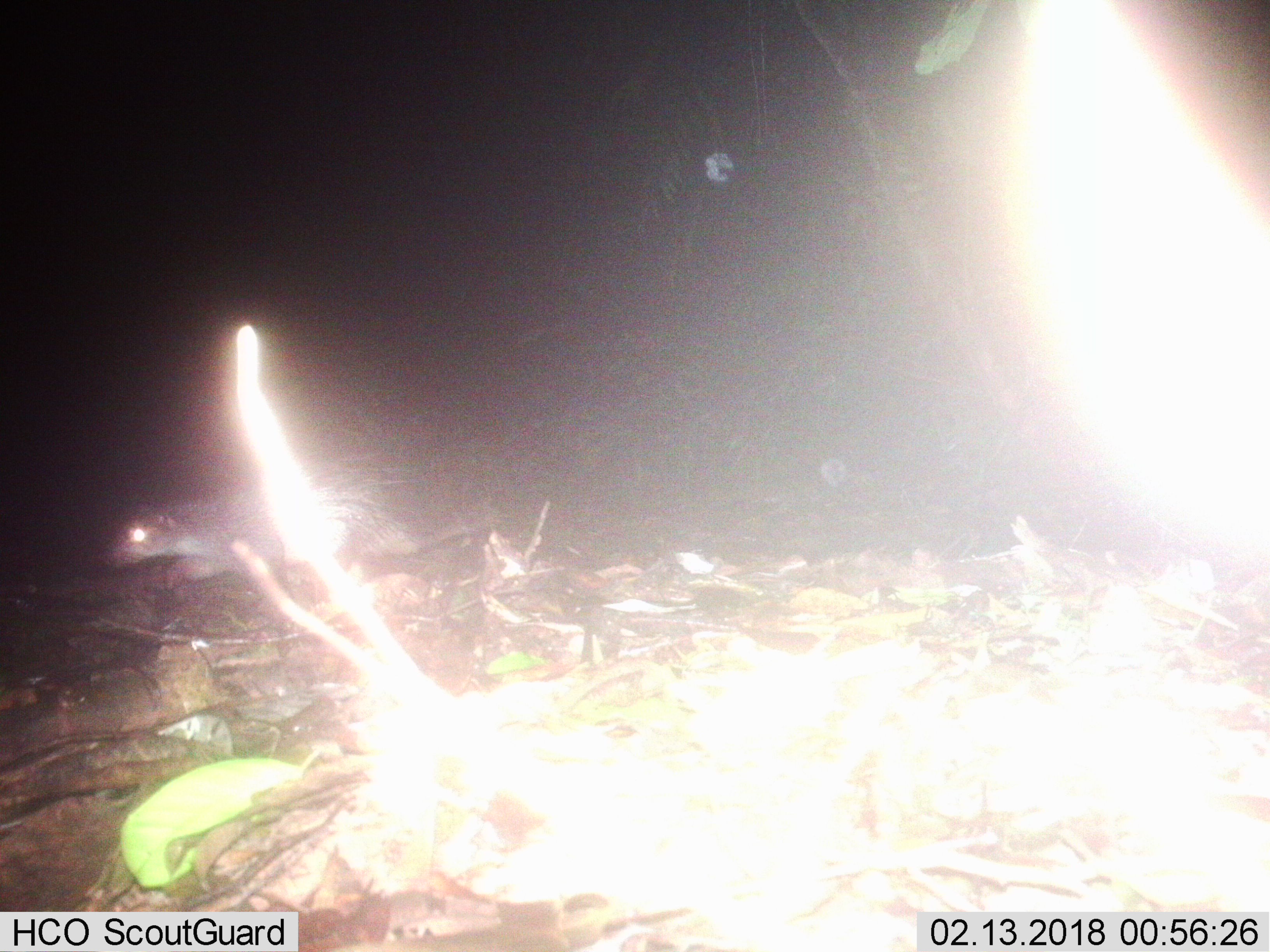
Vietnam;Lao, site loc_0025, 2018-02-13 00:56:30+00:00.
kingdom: Animalia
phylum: Chordata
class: Mammalia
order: Rodentia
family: Hystricidae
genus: Atherurus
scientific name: Atherurus macrourus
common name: asiatic brush-tailed porcupine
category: asiatic brush tailed porcupine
Asiatic brush tailed porcupine (asiatic brush-tailed porcupine) (Atherurus macrourus). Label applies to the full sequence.